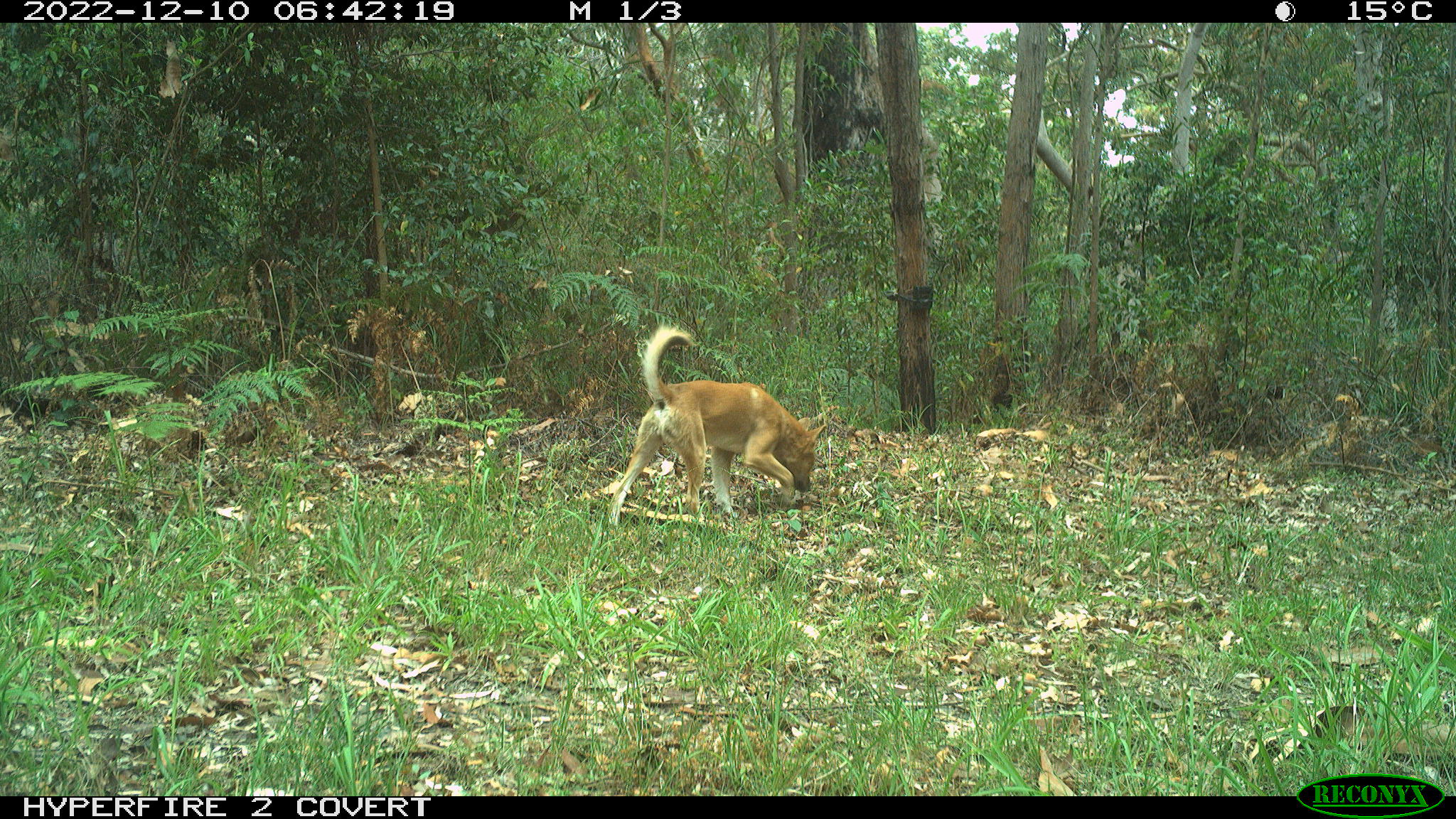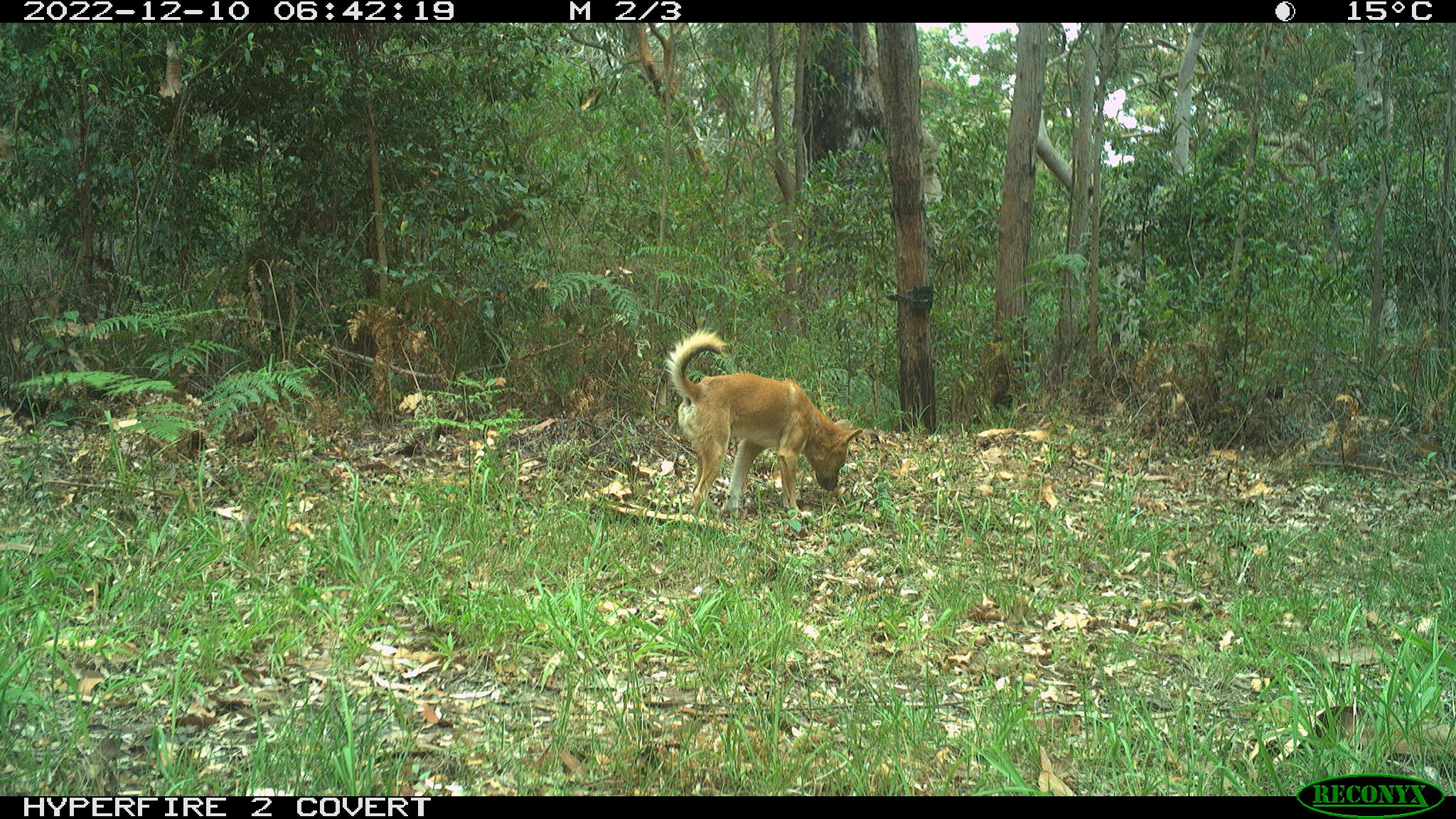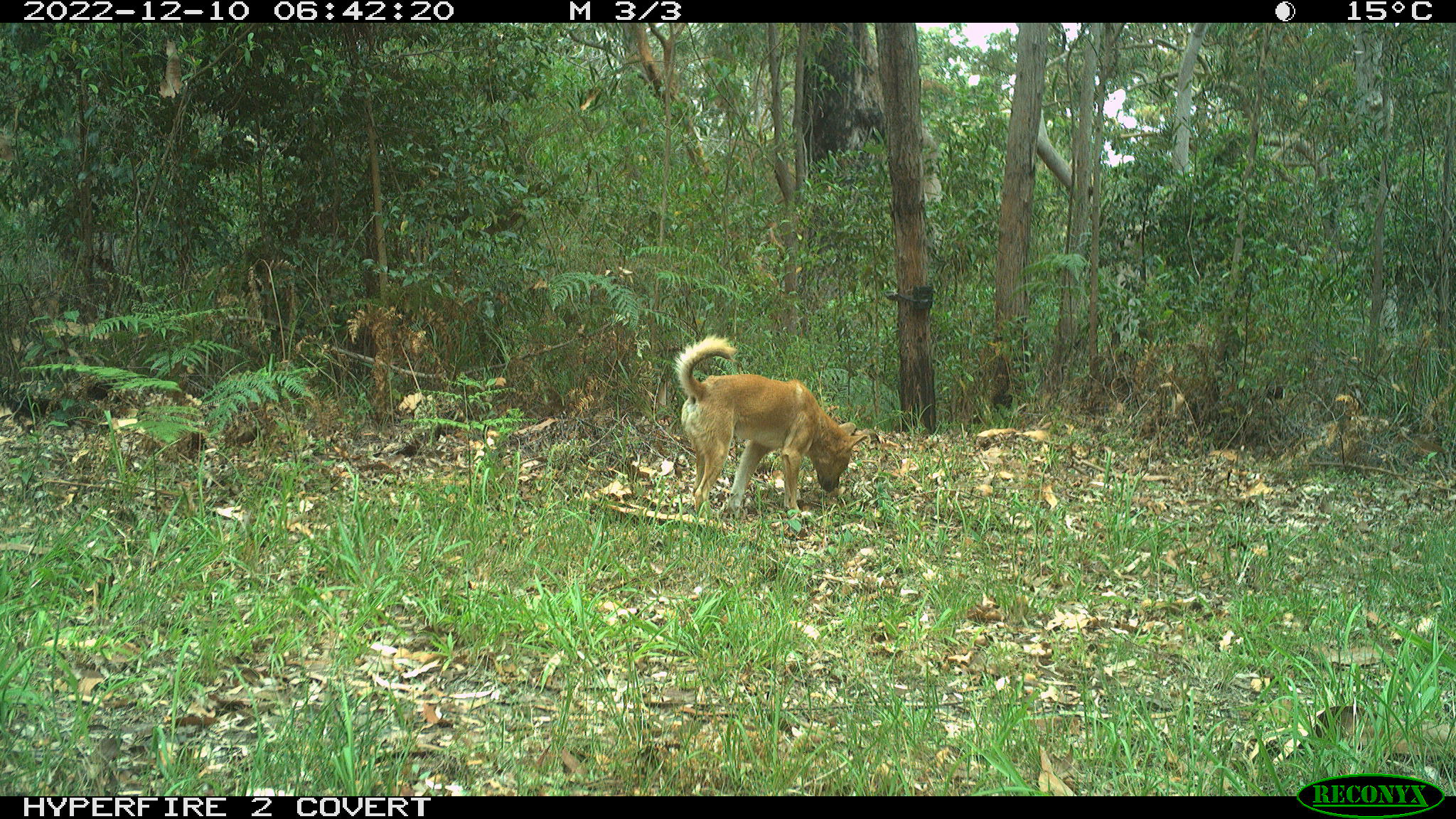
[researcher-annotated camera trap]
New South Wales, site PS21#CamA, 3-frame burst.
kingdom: Animalia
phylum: Chordata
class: Mammalia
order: Carnivora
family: Canidae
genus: Canis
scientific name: Canis familiaris dingo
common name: dingo